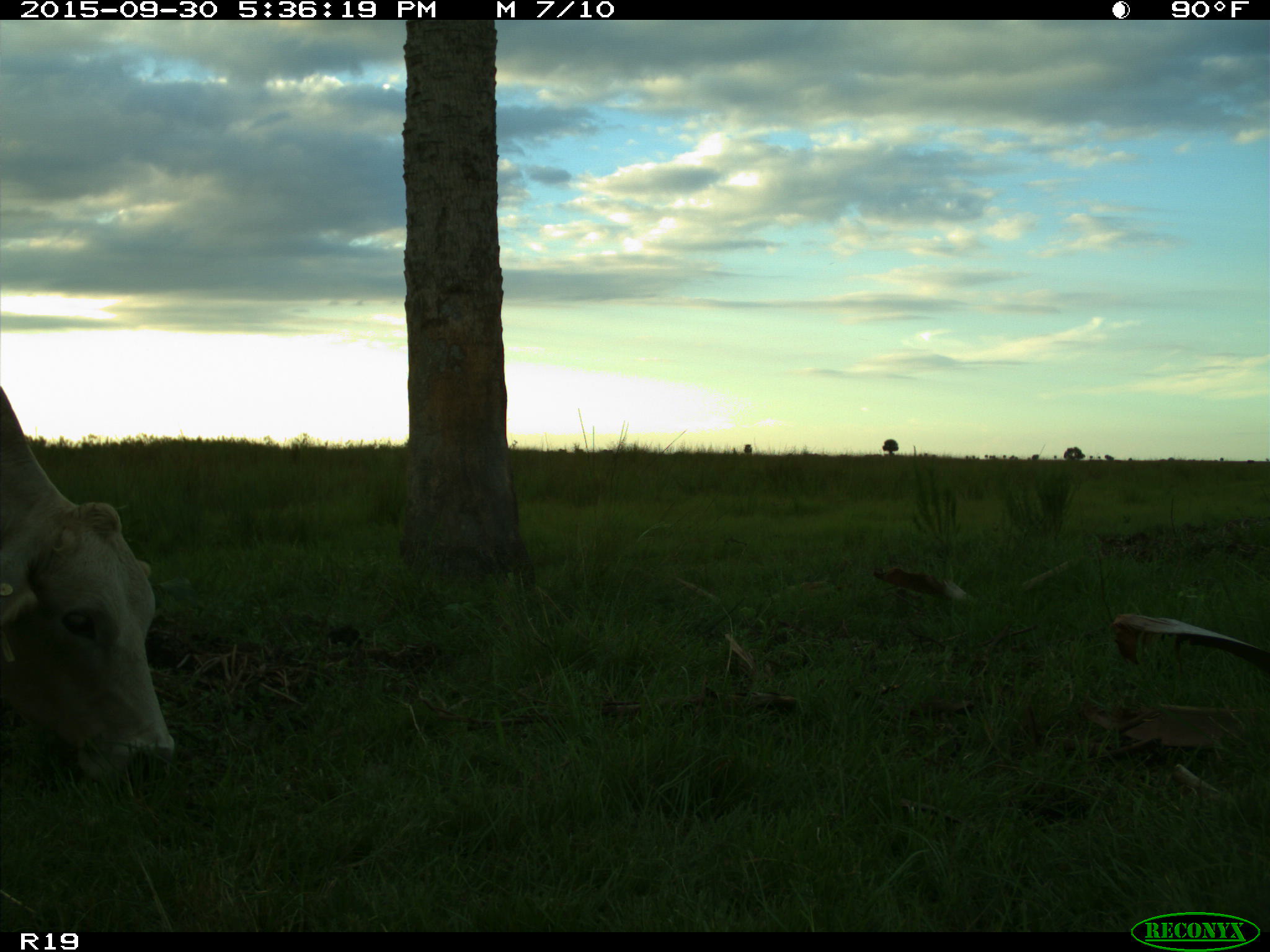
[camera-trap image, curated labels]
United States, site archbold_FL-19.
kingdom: Animalia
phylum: Chordata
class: Mammalia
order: Artiodactyla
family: Bovidae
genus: Bos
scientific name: Bos taurus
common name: domestic cow